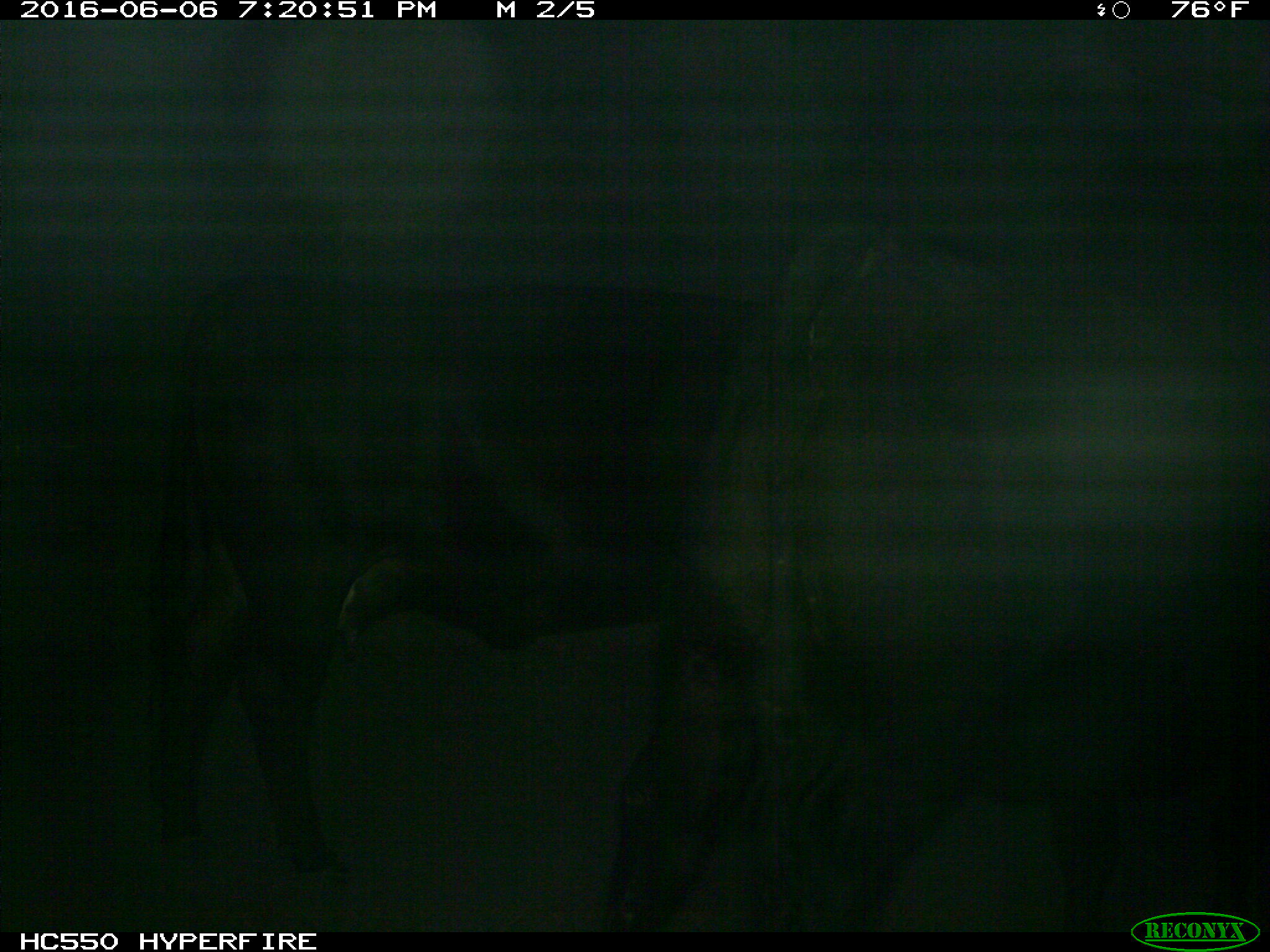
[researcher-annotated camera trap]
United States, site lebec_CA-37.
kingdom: Animalia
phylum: Chordata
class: Mammalia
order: Artiodactyla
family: Bovidae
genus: Bos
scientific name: Bos taurus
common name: domestic cow